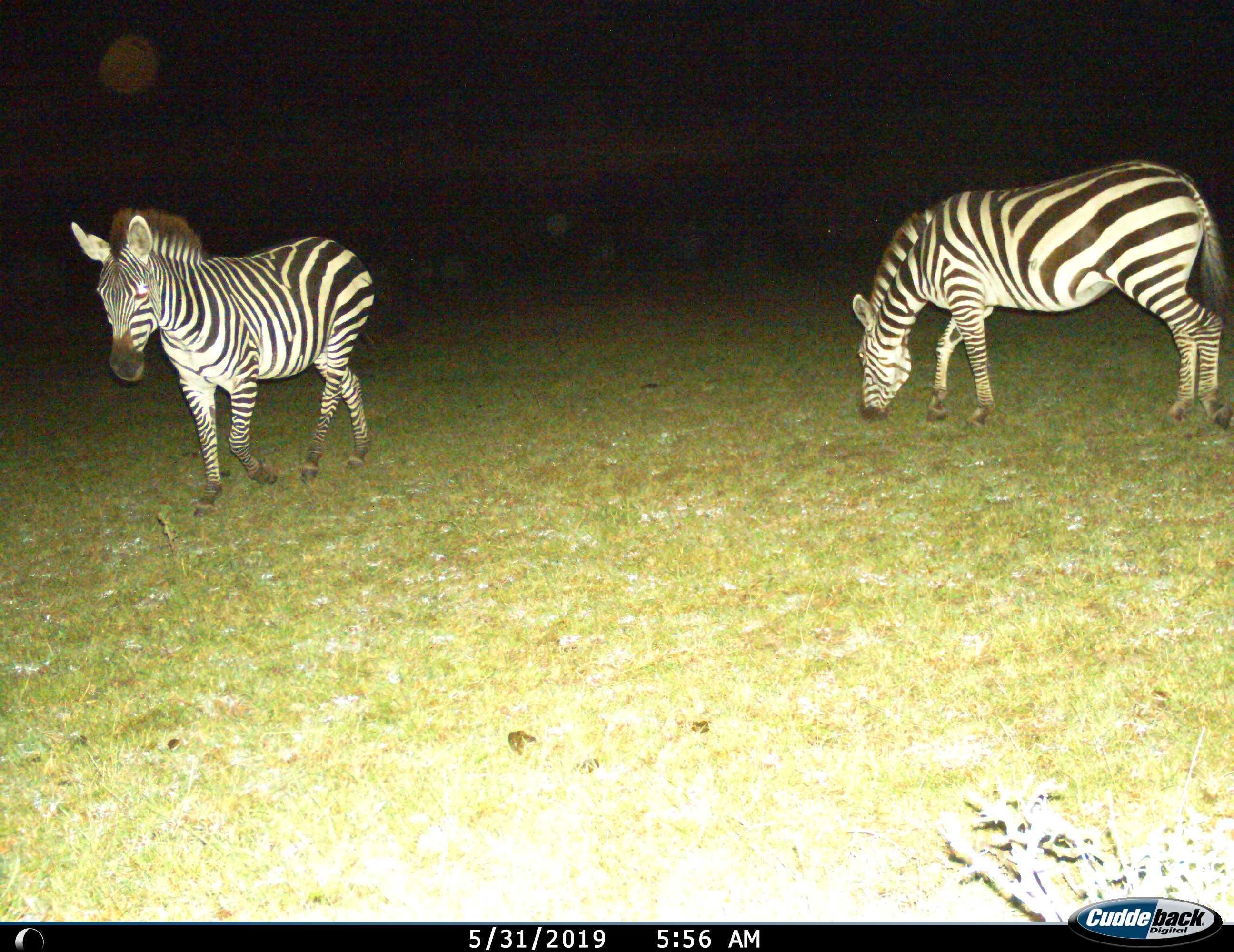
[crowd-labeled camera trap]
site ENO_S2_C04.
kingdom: Animalia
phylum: Chordata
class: Mammalia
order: Perissodactyla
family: Equidae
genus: Equus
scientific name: Equus quagga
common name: plains zebra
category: zebraplains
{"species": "zebraplains (plains zebra) (Equus quagga)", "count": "2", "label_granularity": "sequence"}